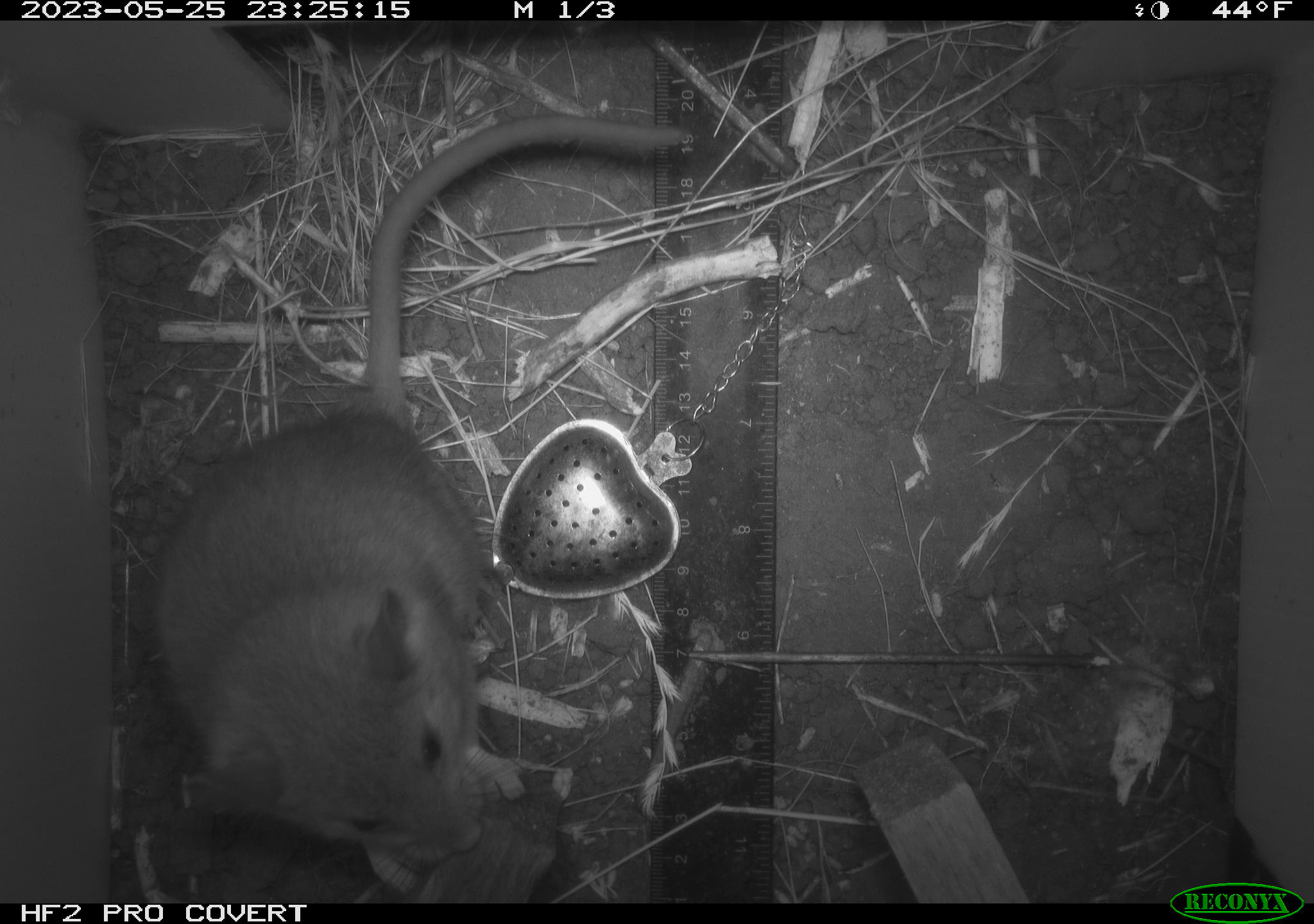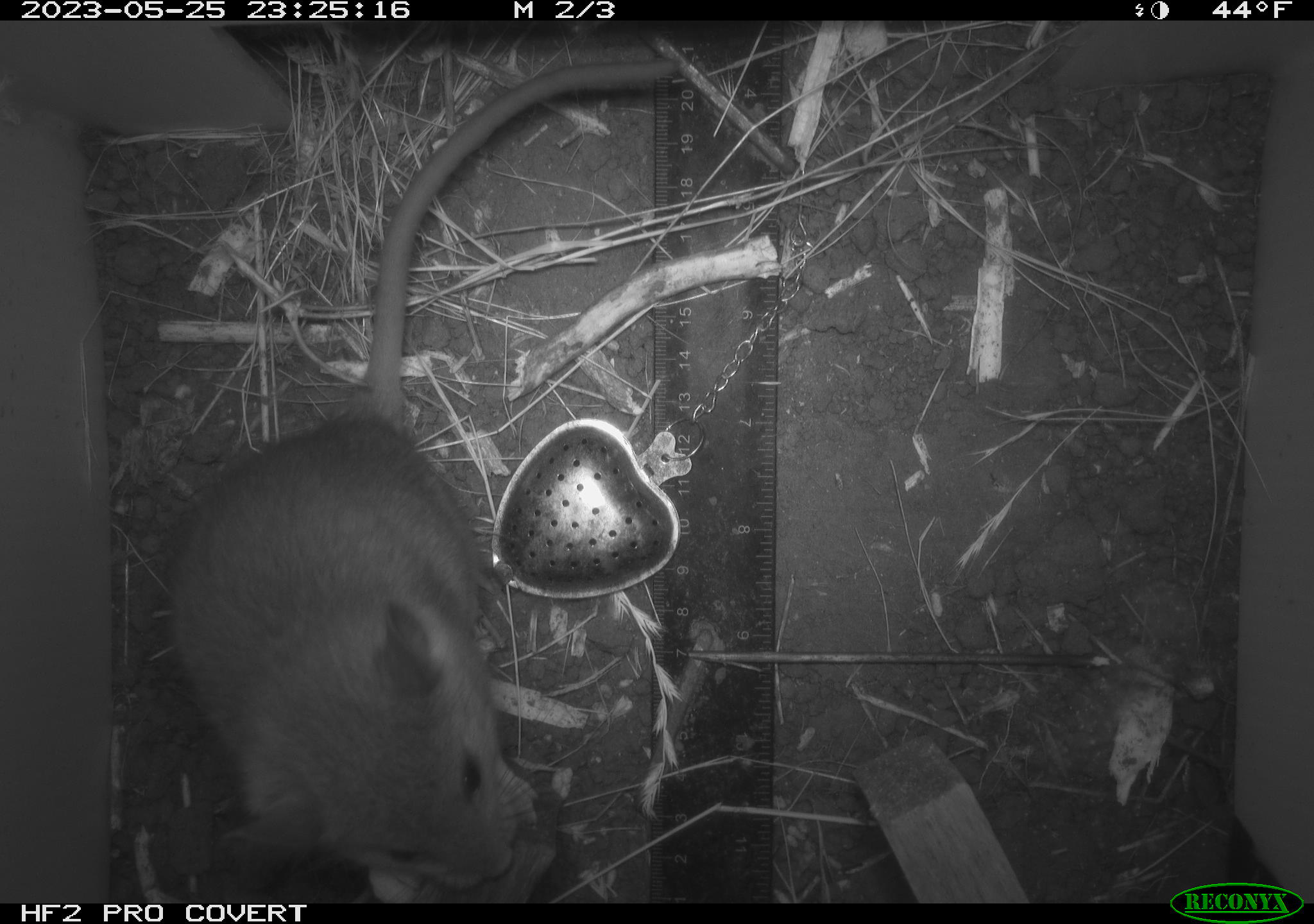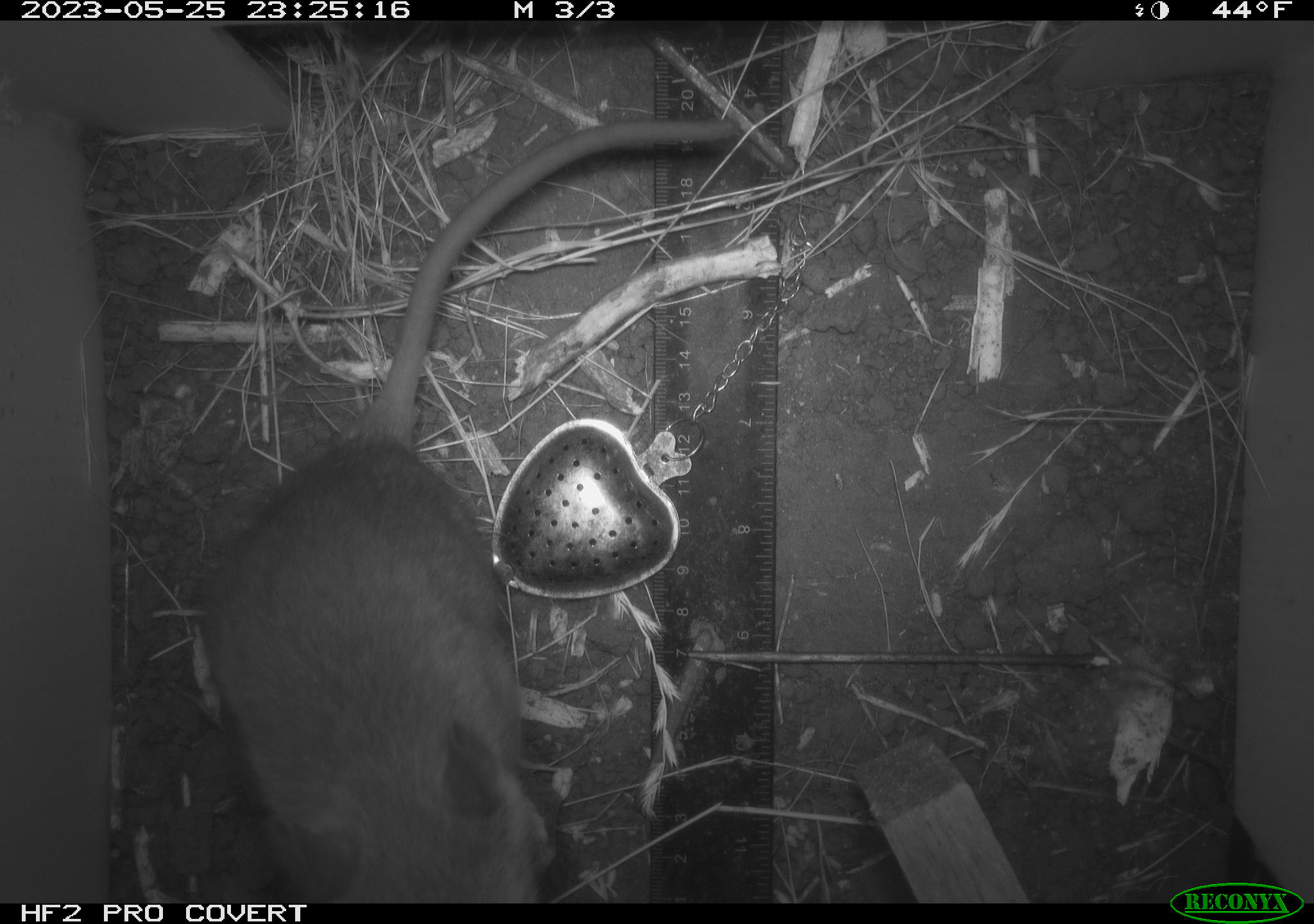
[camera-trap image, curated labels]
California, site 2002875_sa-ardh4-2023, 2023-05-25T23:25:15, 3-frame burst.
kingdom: Animalia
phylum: Chordata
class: Mammalia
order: Rodentia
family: Cricetidae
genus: Neotoma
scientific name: Neotoma fuscipes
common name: dusky-footed woodrat